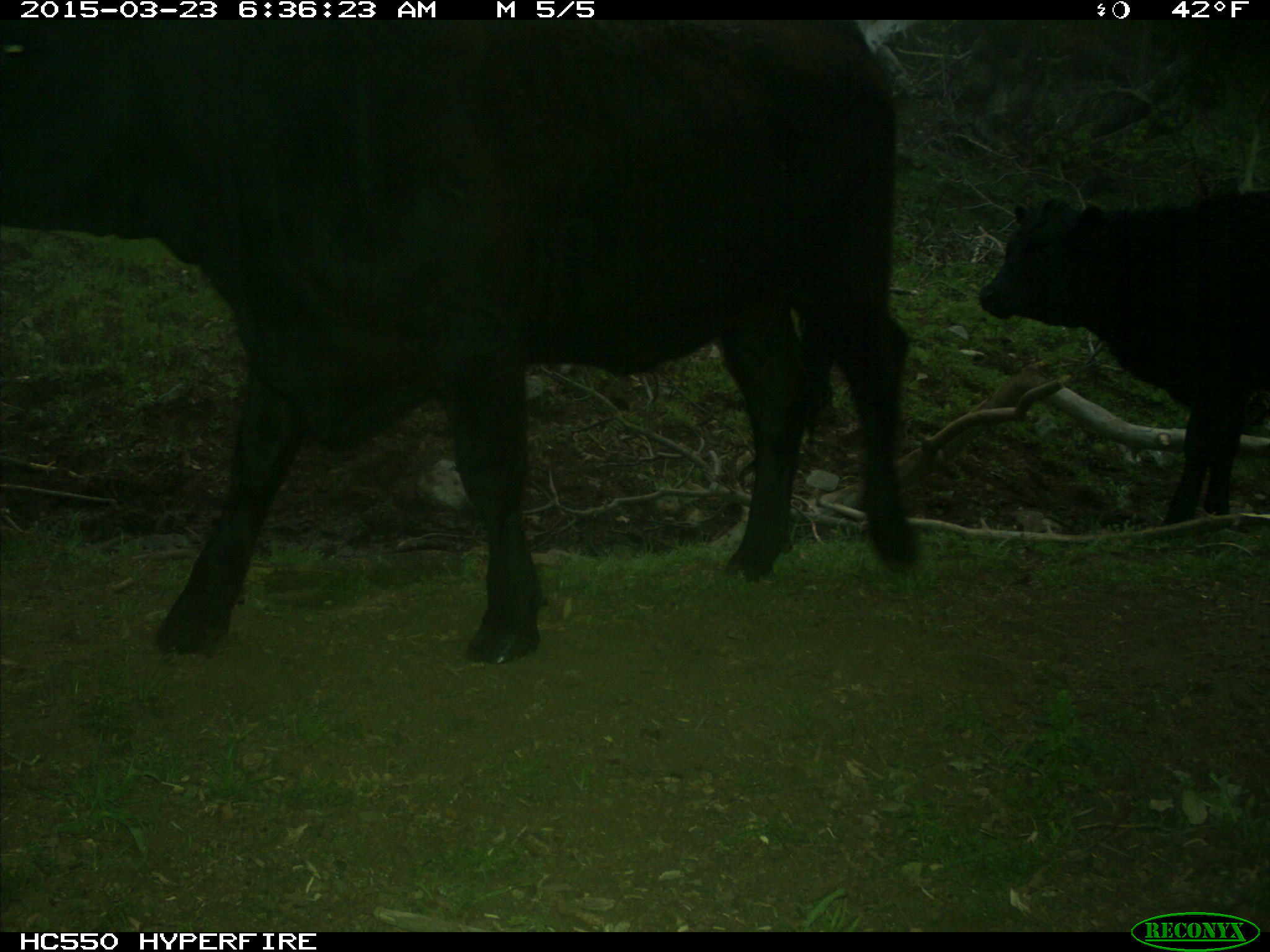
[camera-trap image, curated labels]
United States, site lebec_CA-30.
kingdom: Animalia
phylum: Chordata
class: Mammalia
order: Artiodactyla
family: Bovidae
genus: Bos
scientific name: Bos taurus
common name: domestic cow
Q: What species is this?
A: Bos taurus (domestic cow).